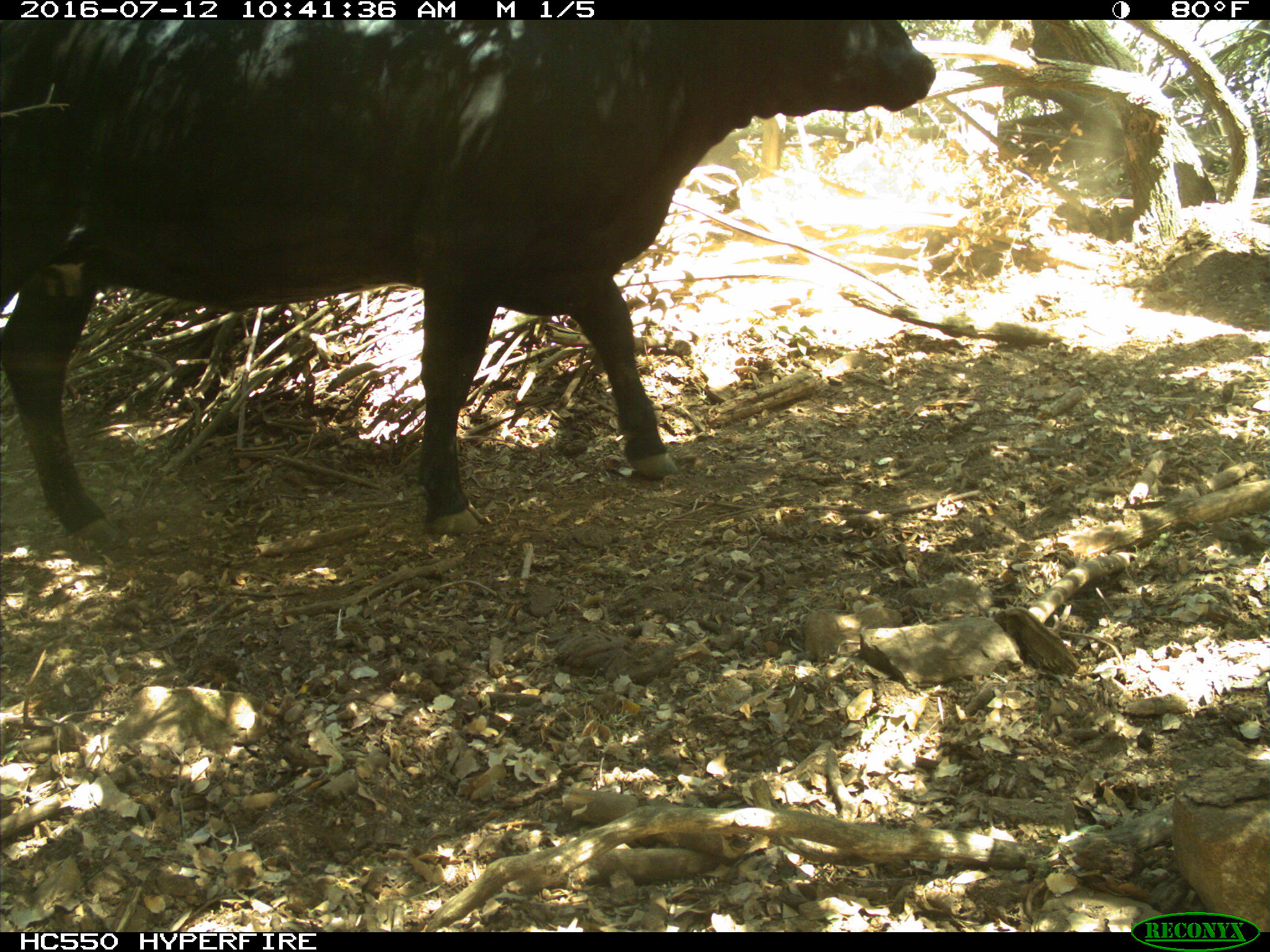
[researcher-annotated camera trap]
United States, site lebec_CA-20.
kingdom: Animalia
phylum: Chordata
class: Mammalia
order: Artiodactyla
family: Bovidae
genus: Bos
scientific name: Bos taurus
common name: domestic cow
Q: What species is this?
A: Bos taurus (domestic cow).